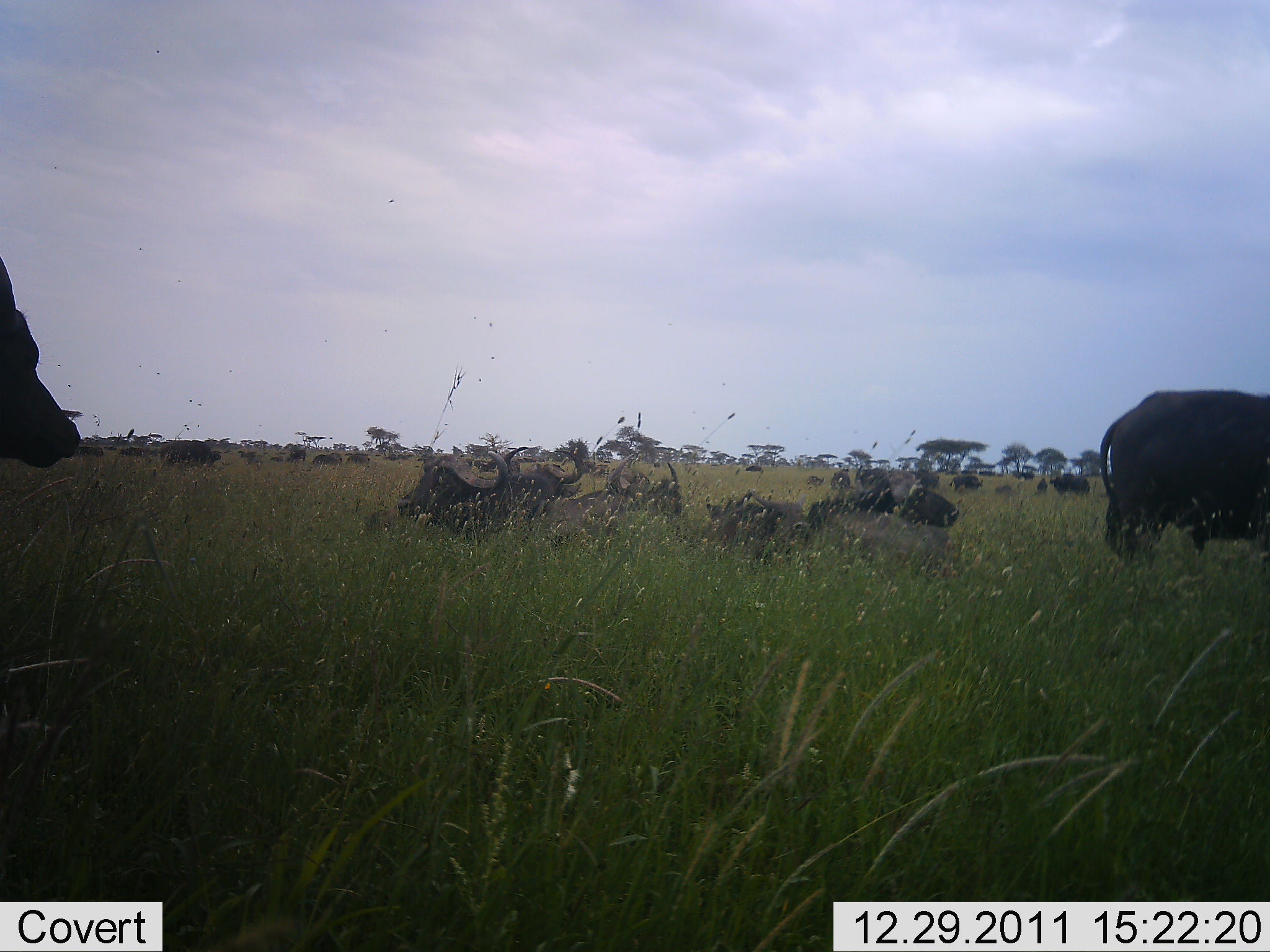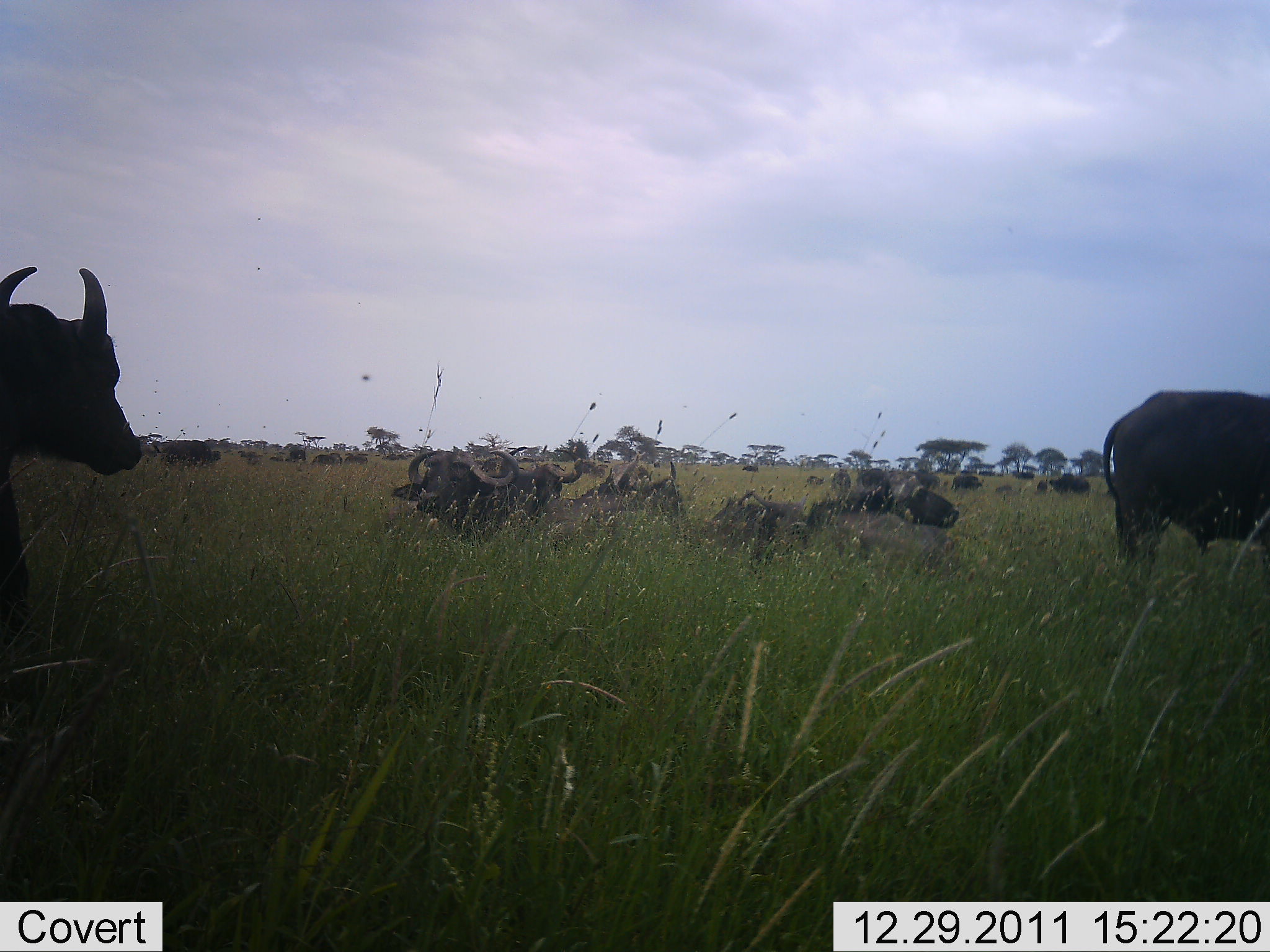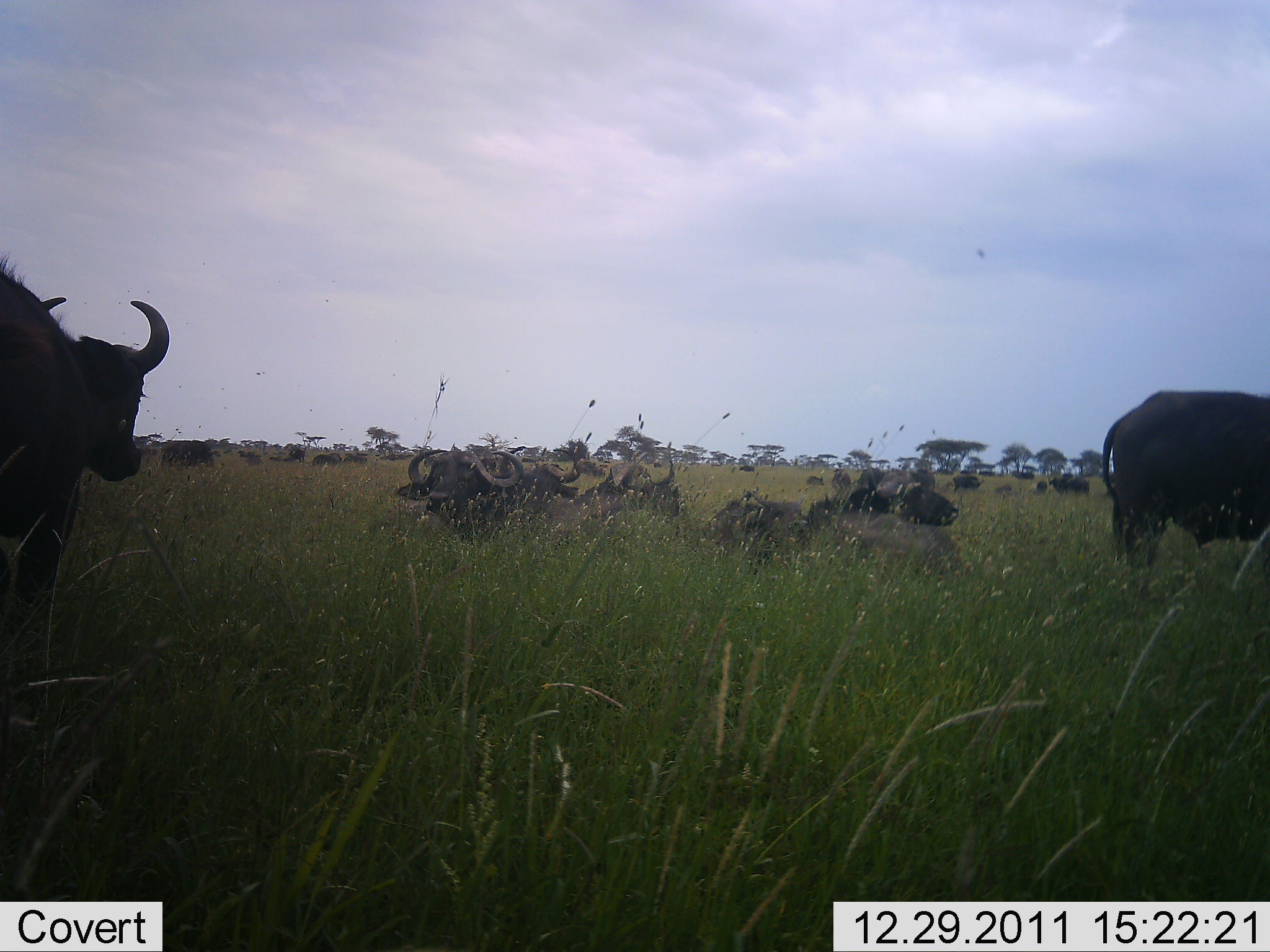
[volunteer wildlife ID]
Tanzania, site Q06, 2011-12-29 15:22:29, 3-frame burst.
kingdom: Animalia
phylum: Chordata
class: Mammalia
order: Artiodactyla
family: Bovidae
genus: Syncerus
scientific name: Syncerus caffer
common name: cape buffalo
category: buffalo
Buffalo (cape buffalo) (Syncerus caffer), count 11-50. Behavior (volunteer vote fractions): standing 67%, resting 83%, moving 28%, interacting 0%. Young present (vote fraction): 0%. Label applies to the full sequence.